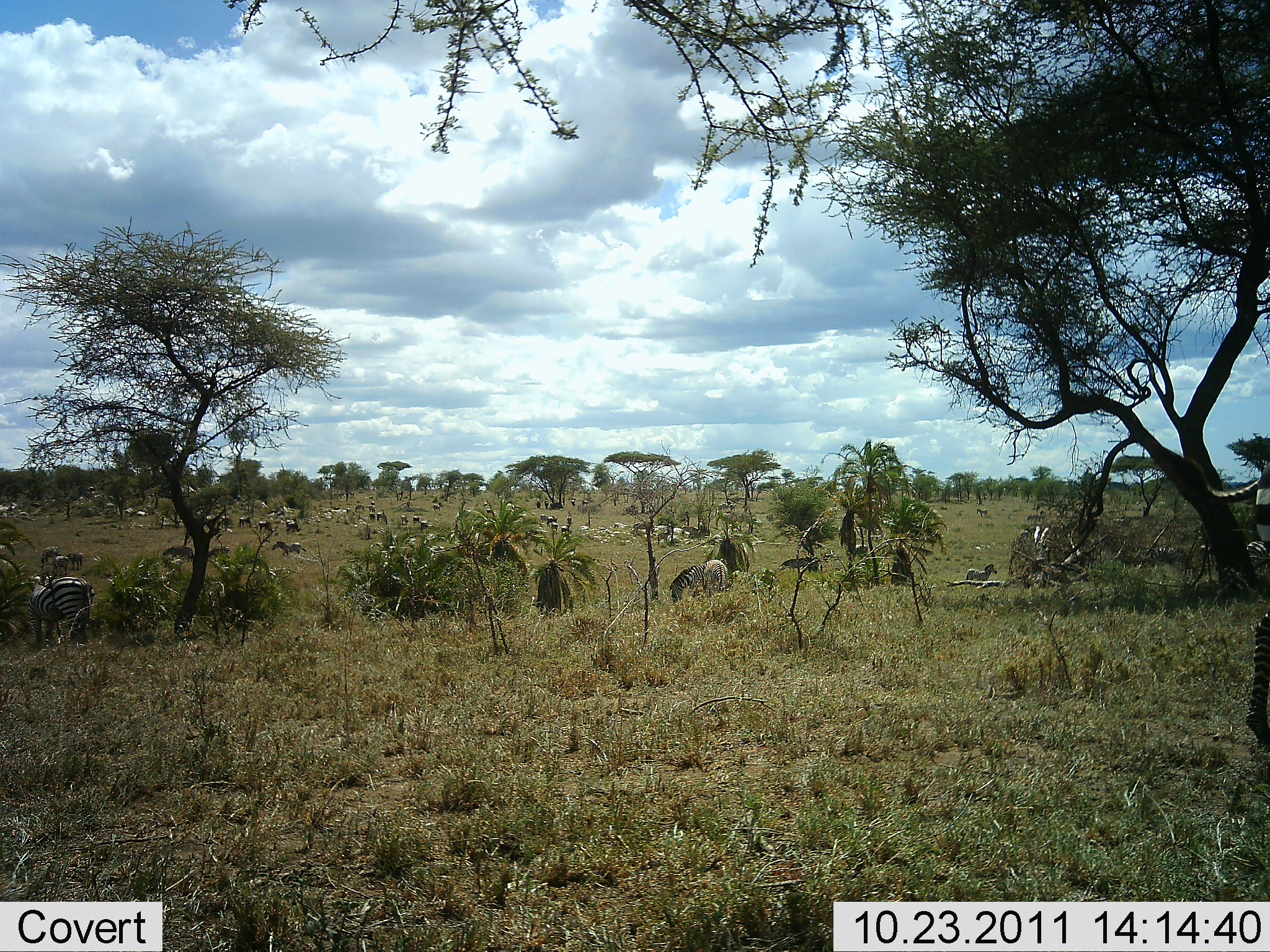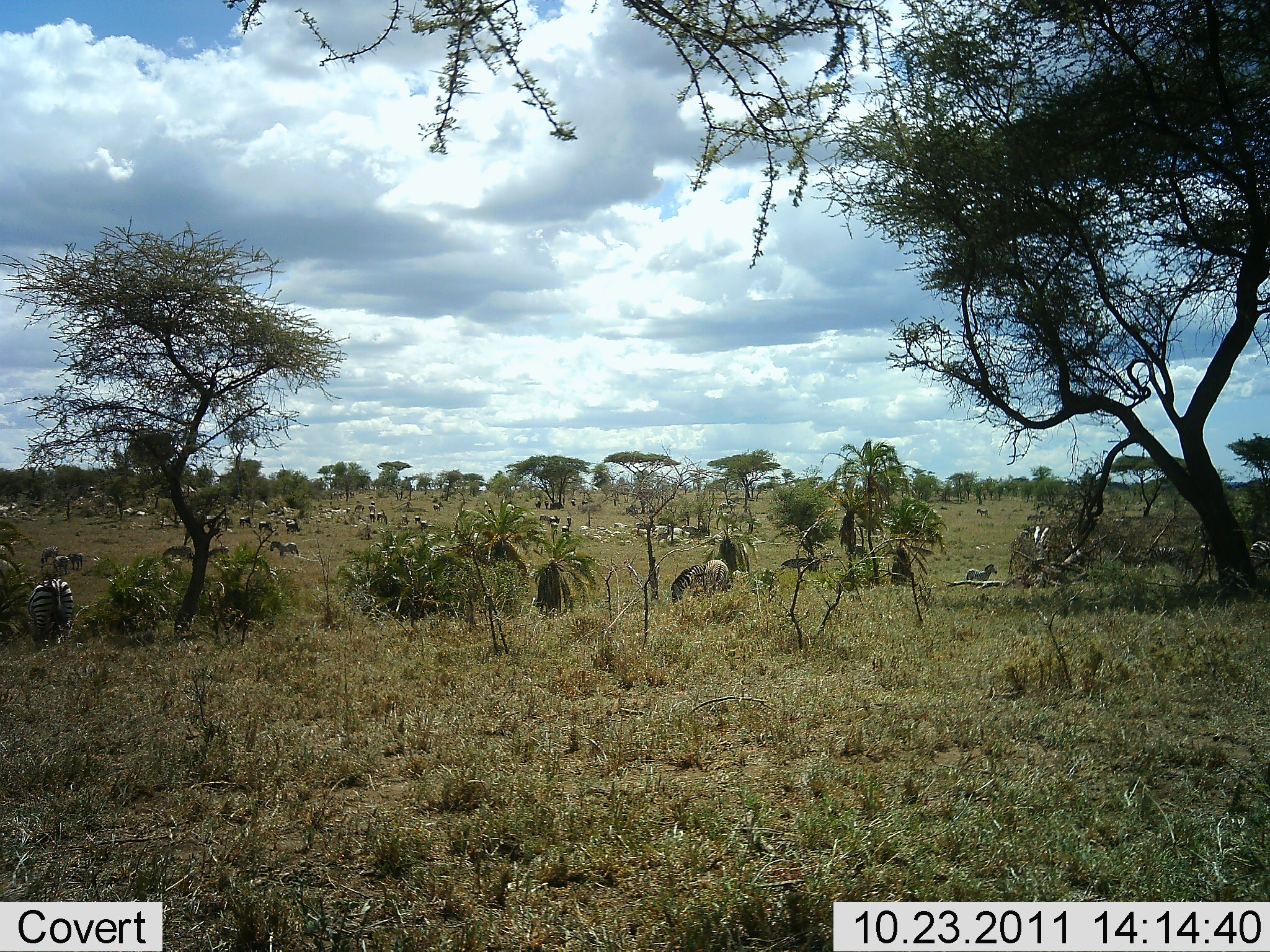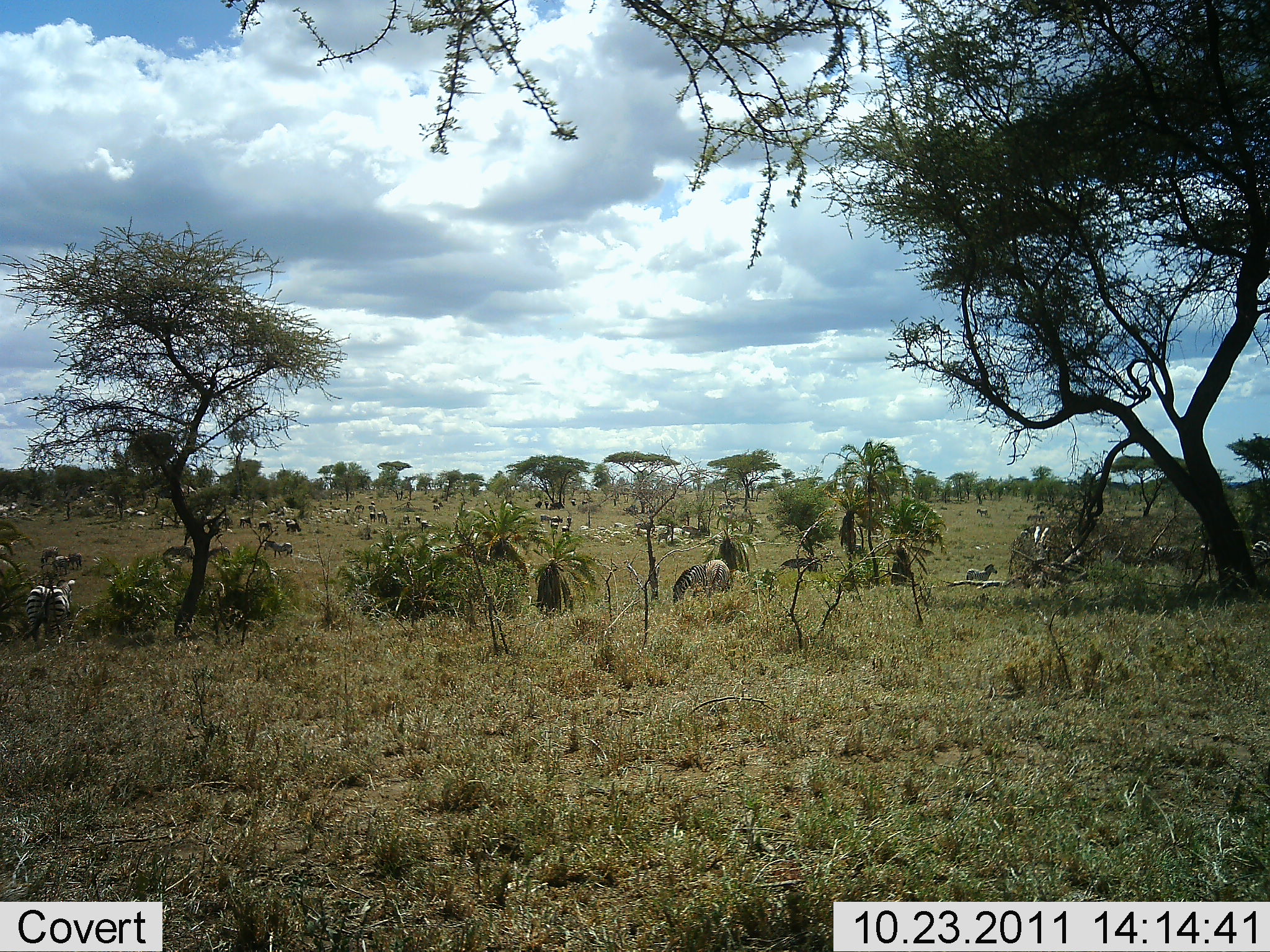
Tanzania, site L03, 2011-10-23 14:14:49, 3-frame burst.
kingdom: Animalia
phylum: Chordata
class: Mammalia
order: Perissodactyla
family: Equidae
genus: Equus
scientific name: Equus quagga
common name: plains zebra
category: zebra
Zebra (plains zebra) (Equus quagga), count 11-50. Behavior (volunteer vote fractions): standing 75%, resting 25%, moving 42%, interacting 8%. Young present (vote fraction): 0%. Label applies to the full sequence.